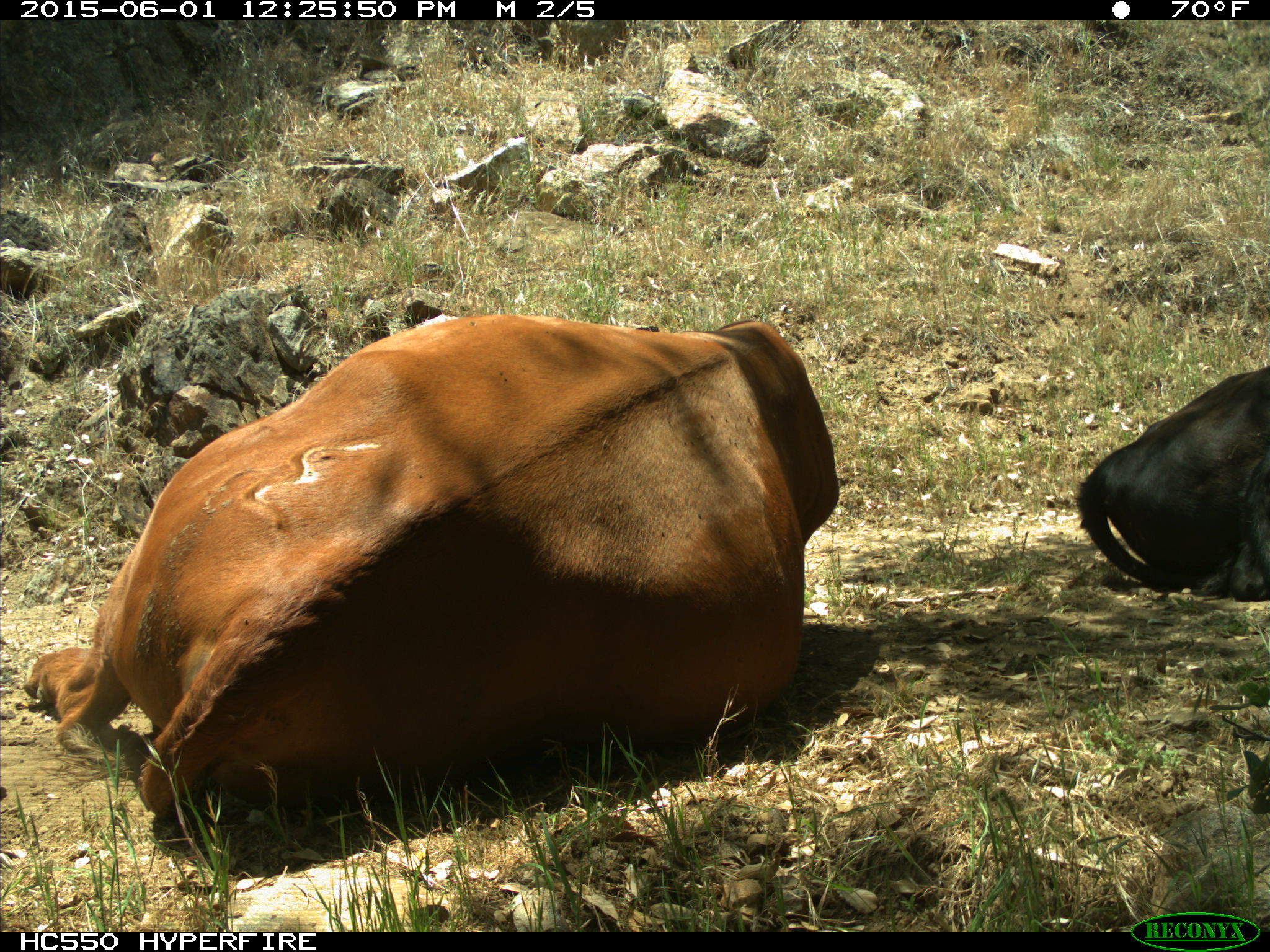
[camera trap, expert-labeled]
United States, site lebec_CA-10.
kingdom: Animalia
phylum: Chordata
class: Mammalia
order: Artiodactyla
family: Bovidae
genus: Bos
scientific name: Bos taurus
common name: domestic cow